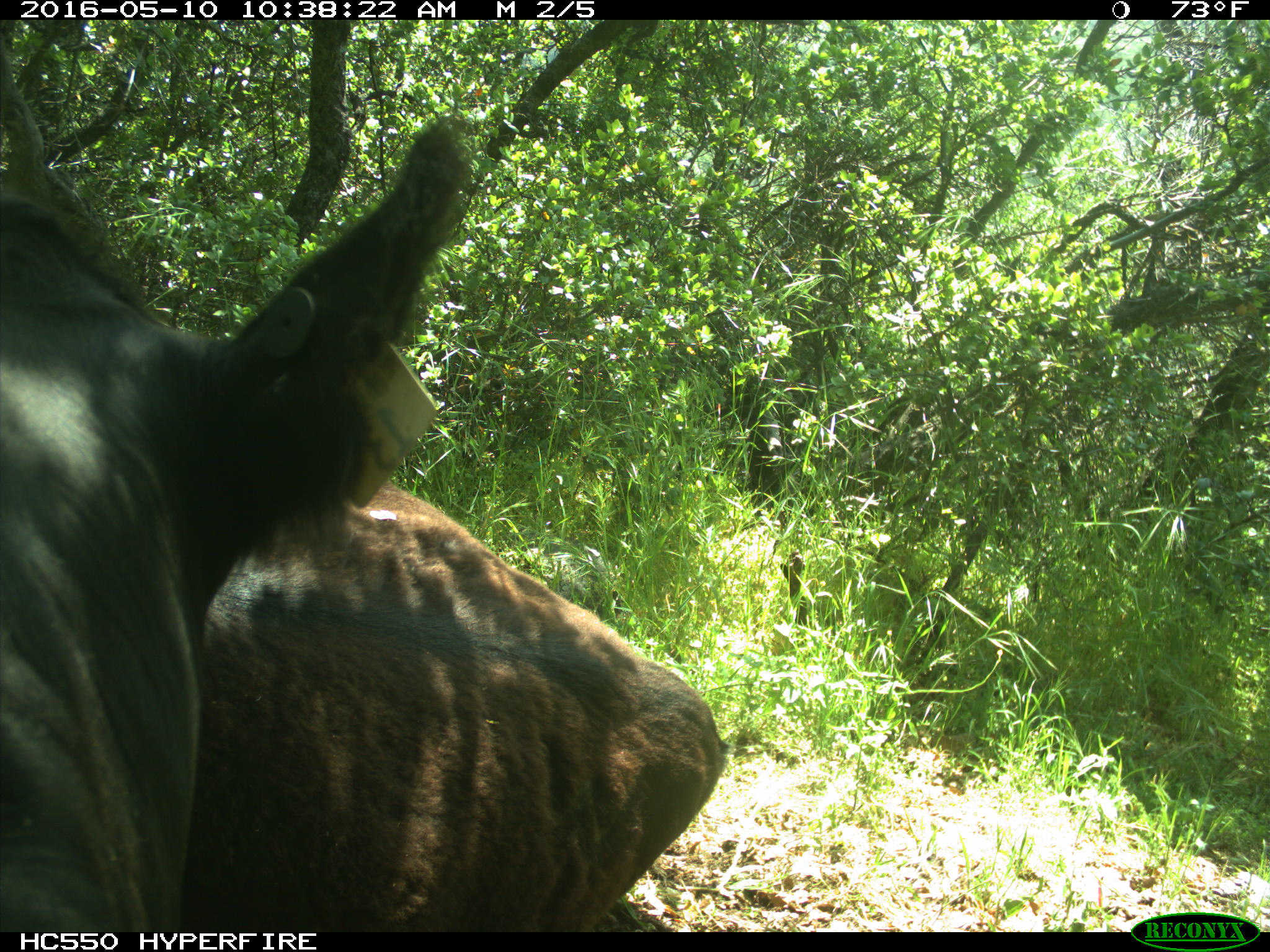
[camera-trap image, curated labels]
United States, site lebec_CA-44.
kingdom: Animalia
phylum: Chordata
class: Mammalia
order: Artiodactyla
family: Bovidae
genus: Bos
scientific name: Bos taurus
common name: domestic cow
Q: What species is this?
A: Bos taurus (domestic cow).